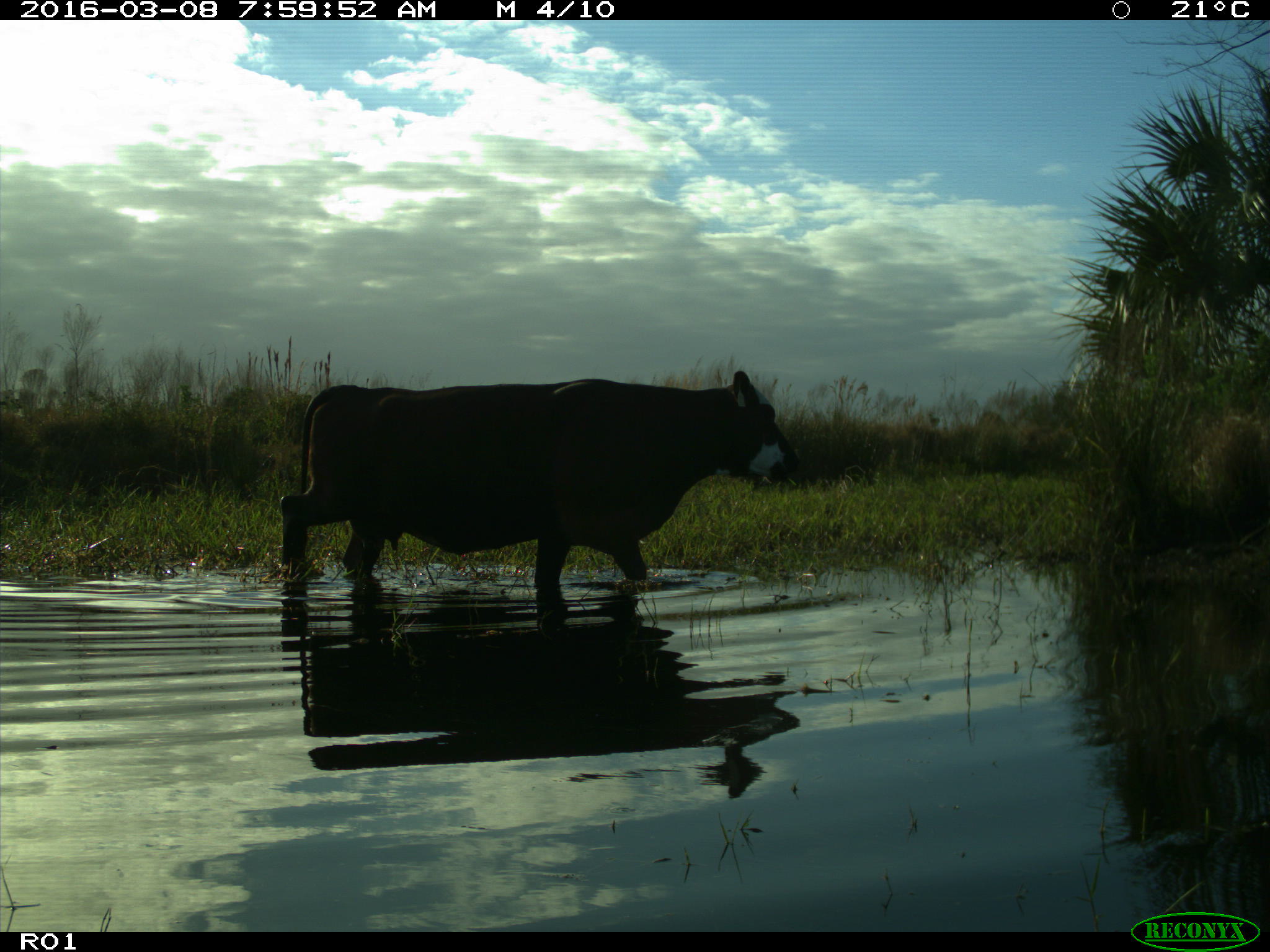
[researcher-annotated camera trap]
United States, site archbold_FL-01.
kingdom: Animalia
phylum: Chordata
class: Mammalia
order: Artiodactyla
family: Bovidae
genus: Bos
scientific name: Bos taurus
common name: domestic cow